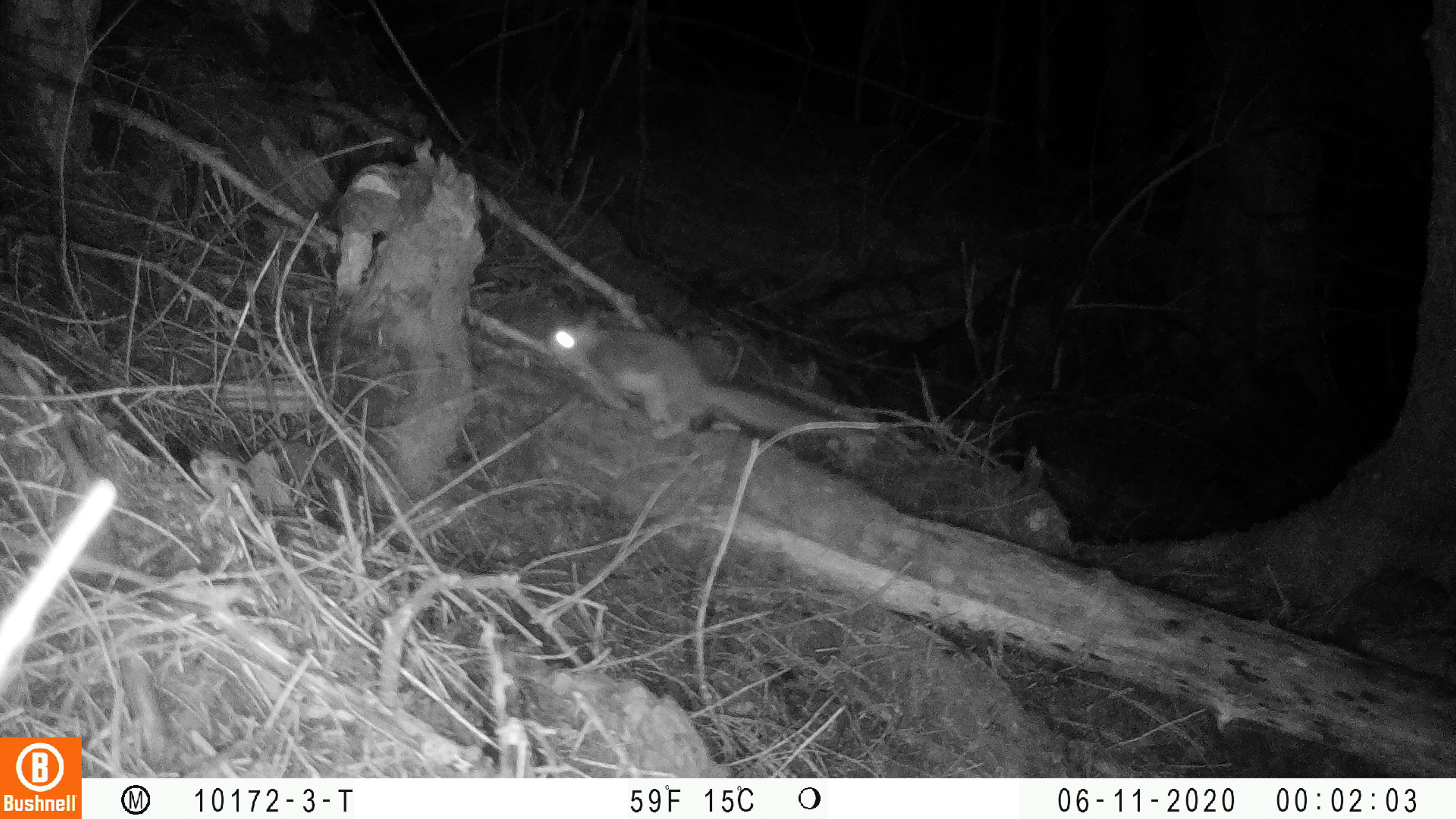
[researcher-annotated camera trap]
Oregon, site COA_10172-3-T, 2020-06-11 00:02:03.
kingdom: Animalia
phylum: Chordata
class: Mammalia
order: Rodentia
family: Sciuridae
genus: Glaucomys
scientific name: Glaucomys oregonensis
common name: humboldt's flying squirrel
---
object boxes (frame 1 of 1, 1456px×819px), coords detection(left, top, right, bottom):
humboldt's flying squirrel: detection(532, 303, 876, 451)